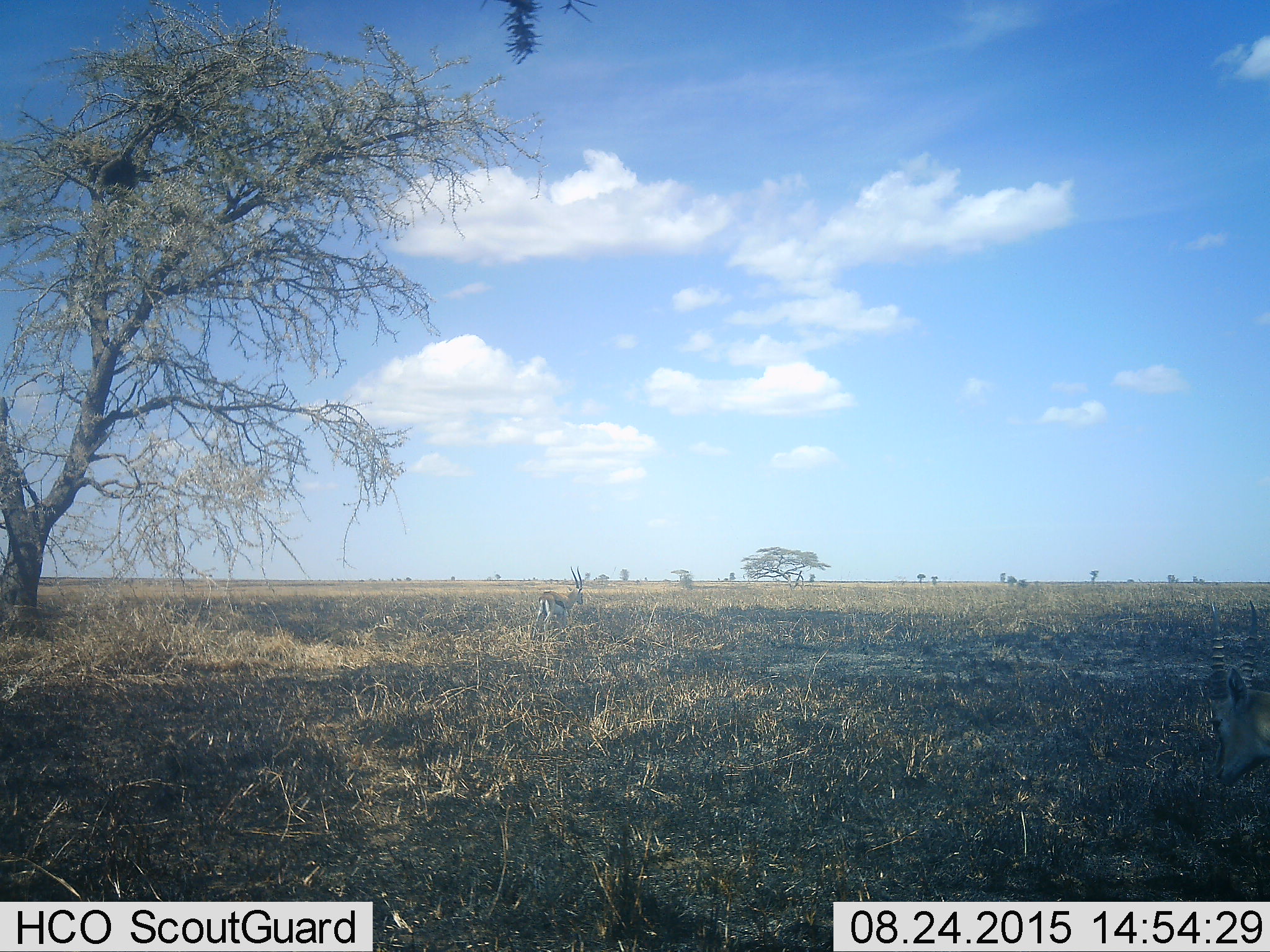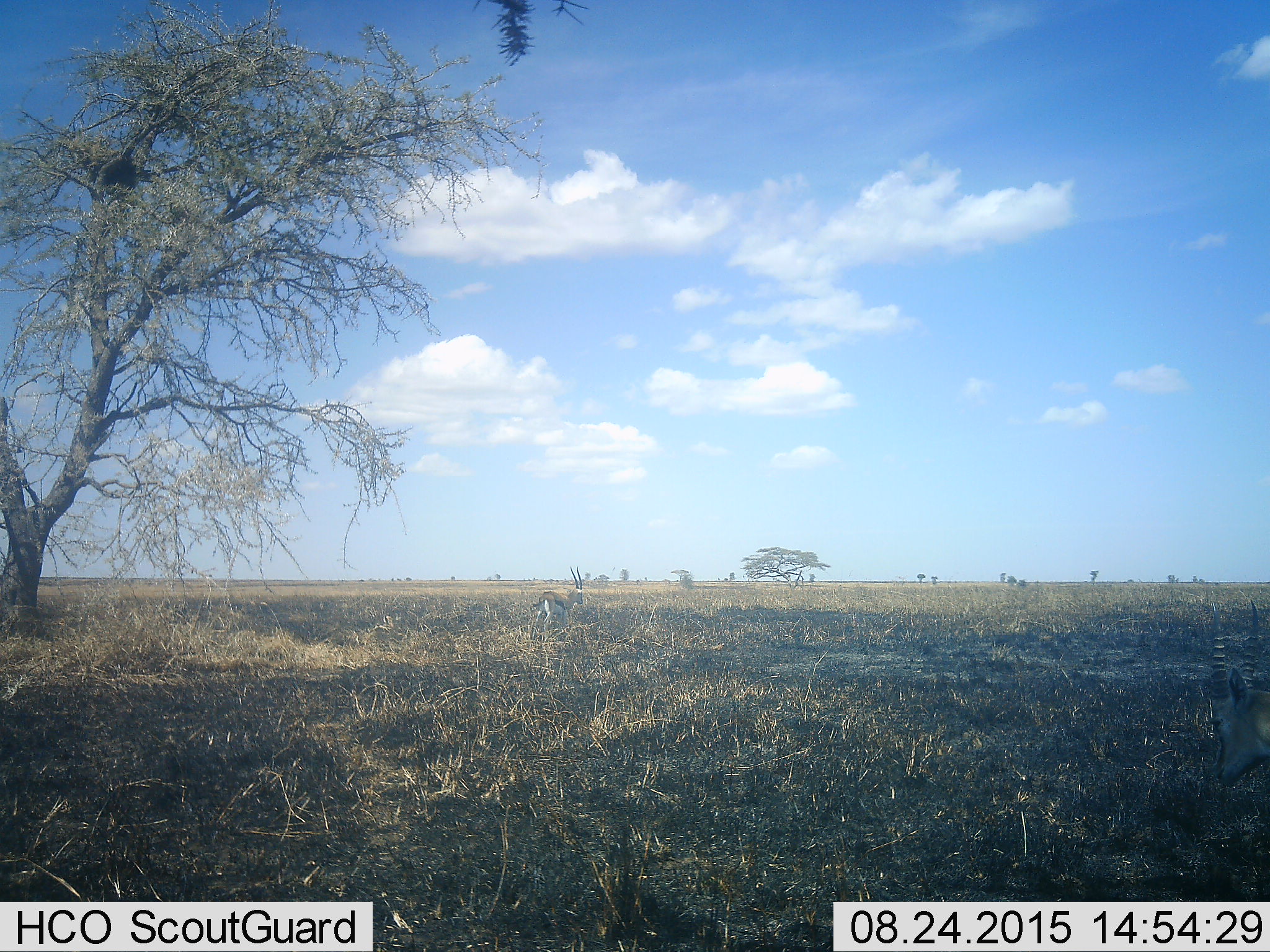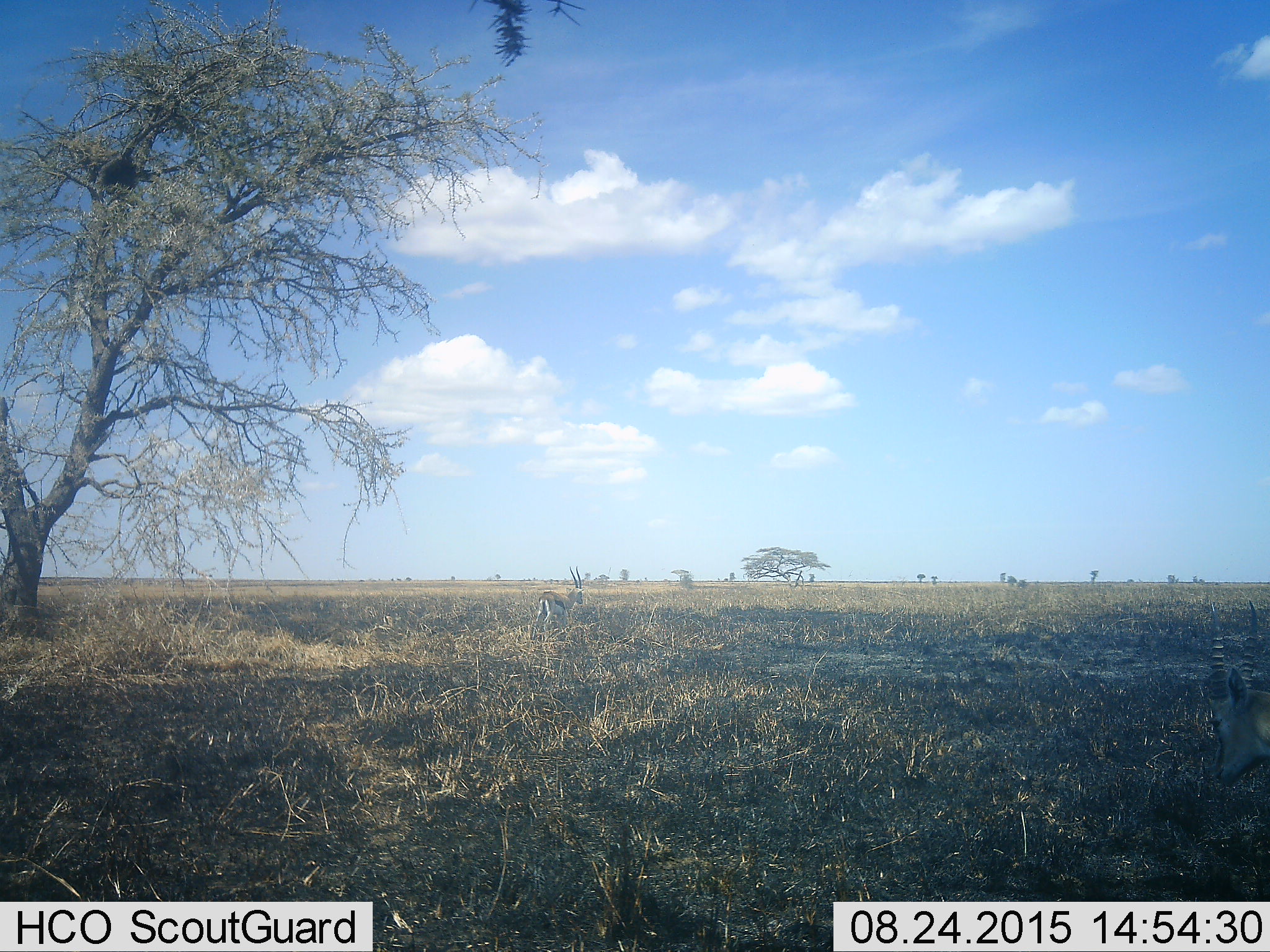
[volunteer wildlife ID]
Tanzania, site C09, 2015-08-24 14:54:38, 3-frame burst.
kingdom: Animalia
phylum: Chordata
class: Mammalia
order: Artiodactyla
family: Bovidae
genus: Eudorcas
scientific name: Eudorcas thomsonii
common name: thomson's gazelle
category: gazellethomsons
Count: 2.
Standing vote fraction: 93%.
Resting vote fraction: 0%.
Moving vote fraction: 21%.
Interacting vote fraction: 7%.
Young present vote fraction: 7%.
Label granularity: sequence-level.